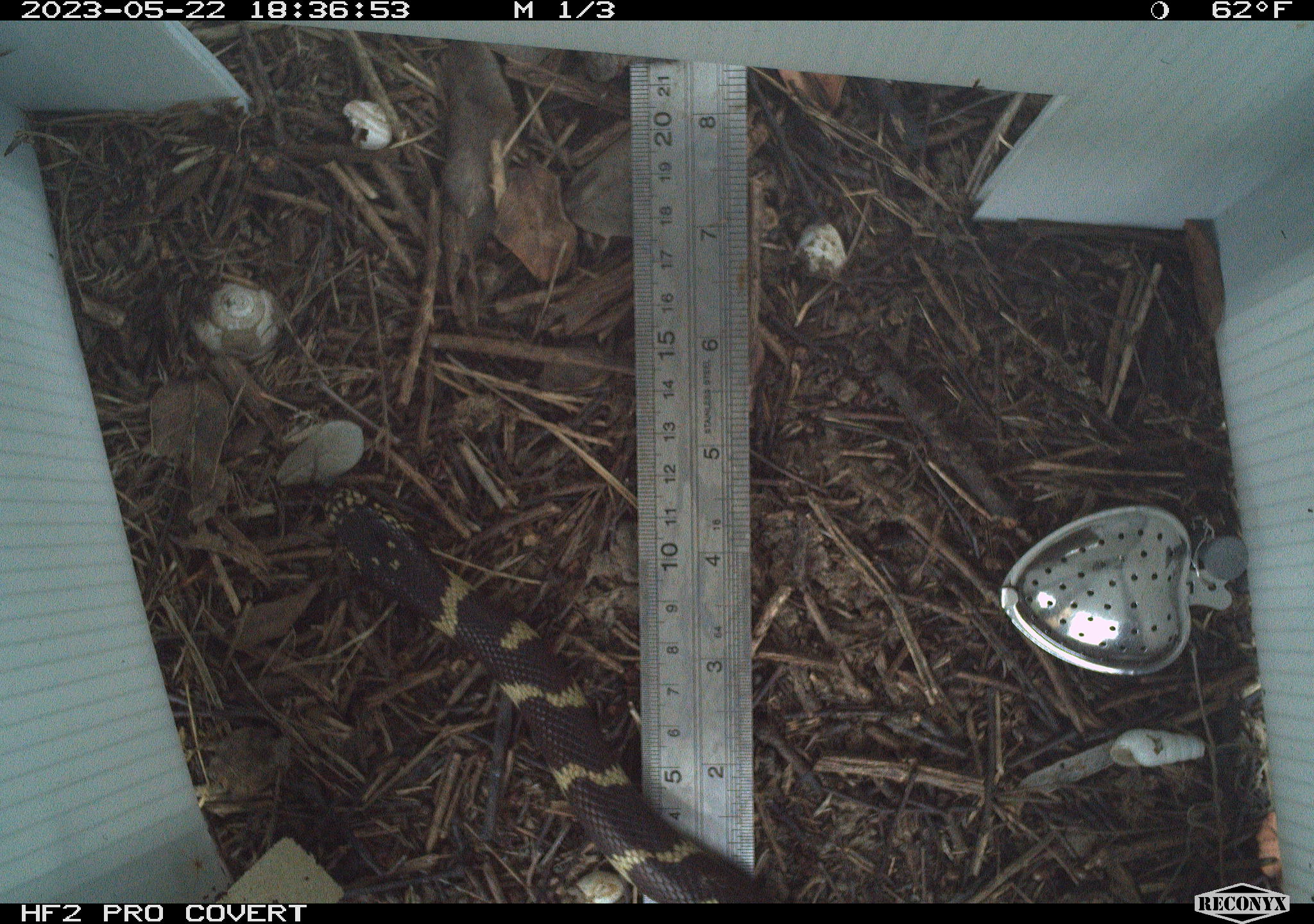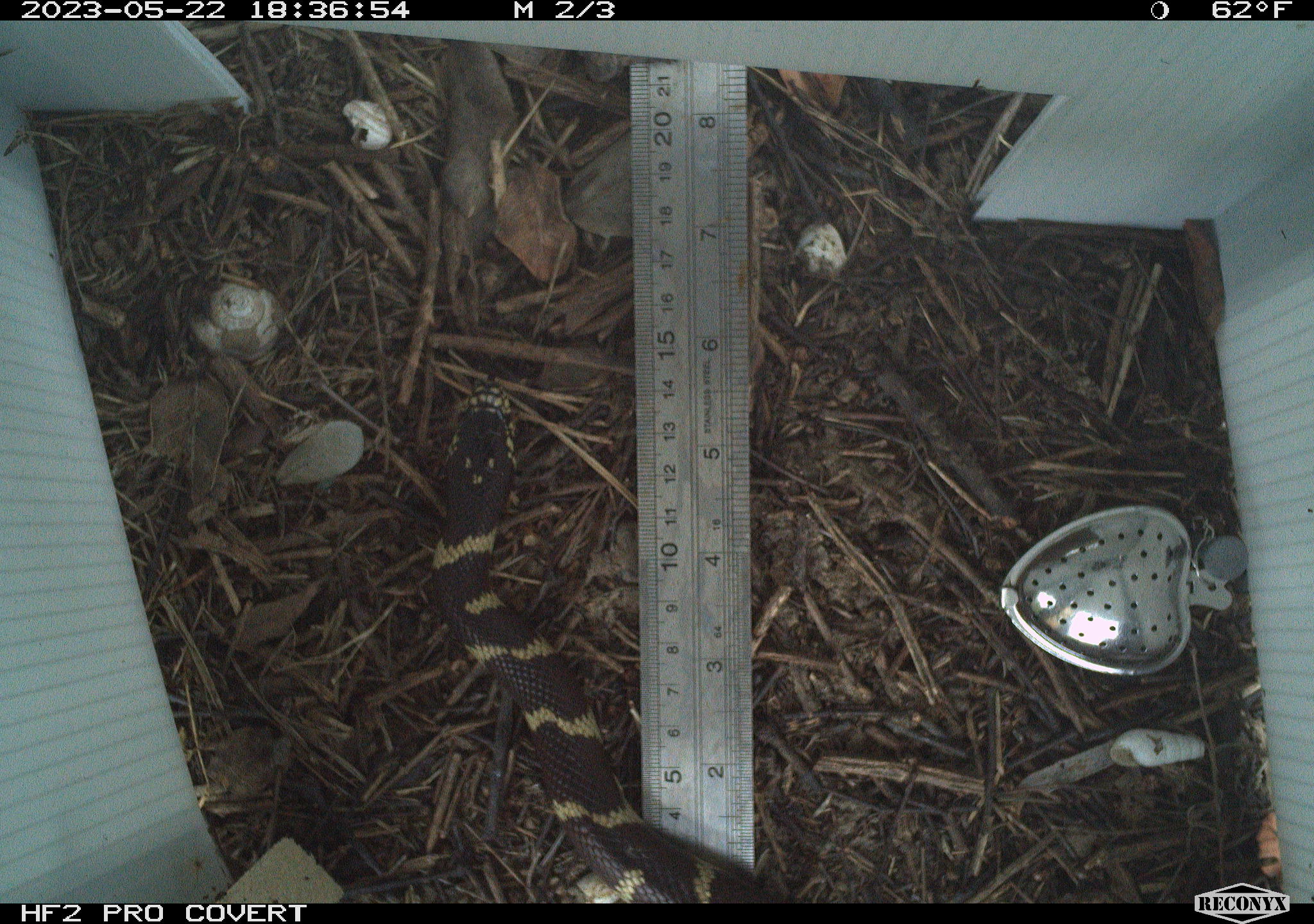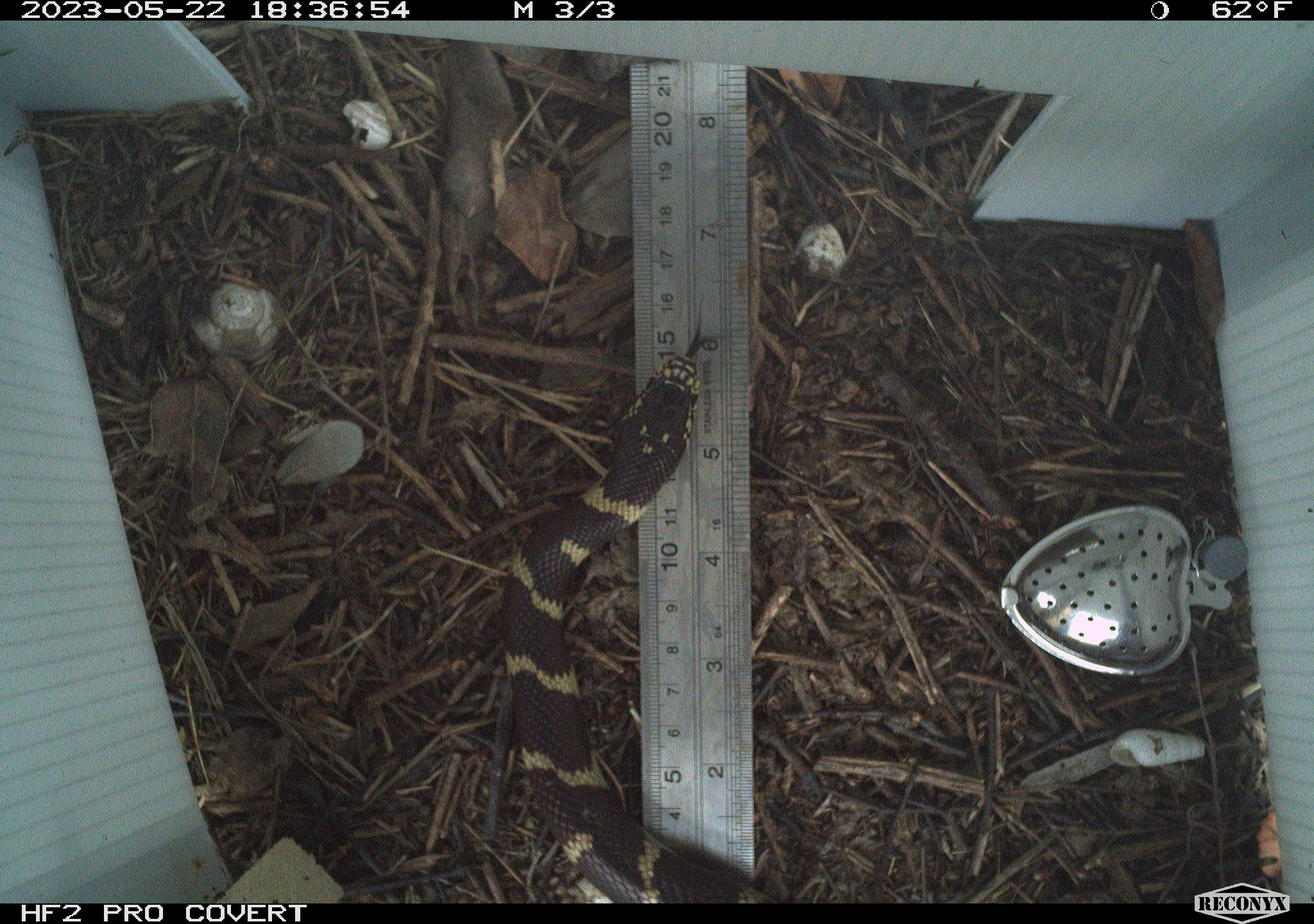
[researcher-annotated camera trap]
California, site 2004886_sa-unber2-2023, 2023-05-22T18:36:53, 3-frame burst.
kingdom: Animalia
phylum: Chordata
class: Reptilia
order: Squamata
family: Colubridae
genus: Lampropeltis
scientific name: Lampropeltis californiae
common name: california kingsnake